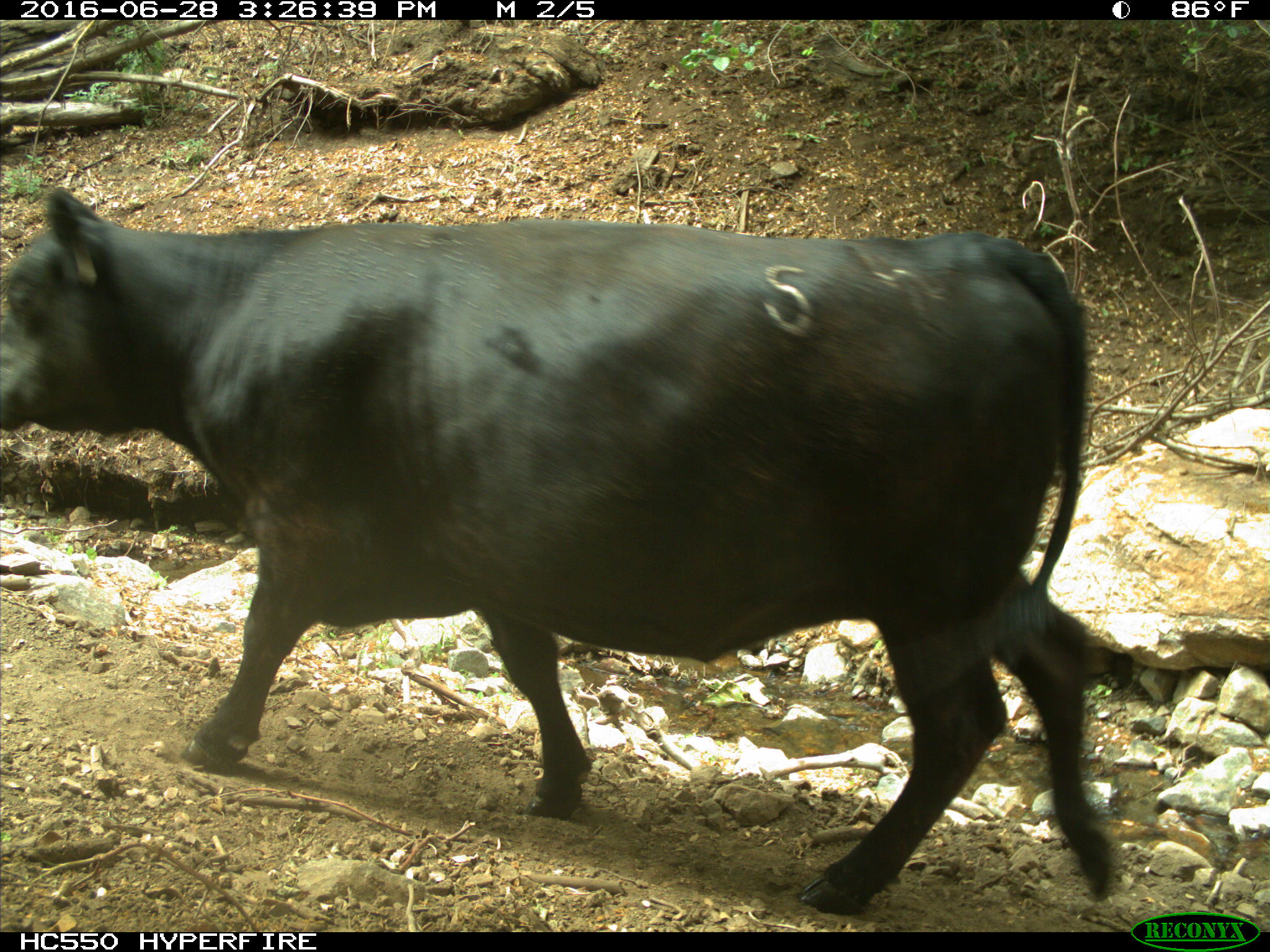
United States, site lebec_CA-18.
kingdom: Animalia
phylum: Chordata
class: Mammalia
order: Artiodactyla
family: Bovidae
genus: Bos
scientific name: Bos taurus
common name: domestic cow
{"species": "Bos taurus (domestic cow)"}